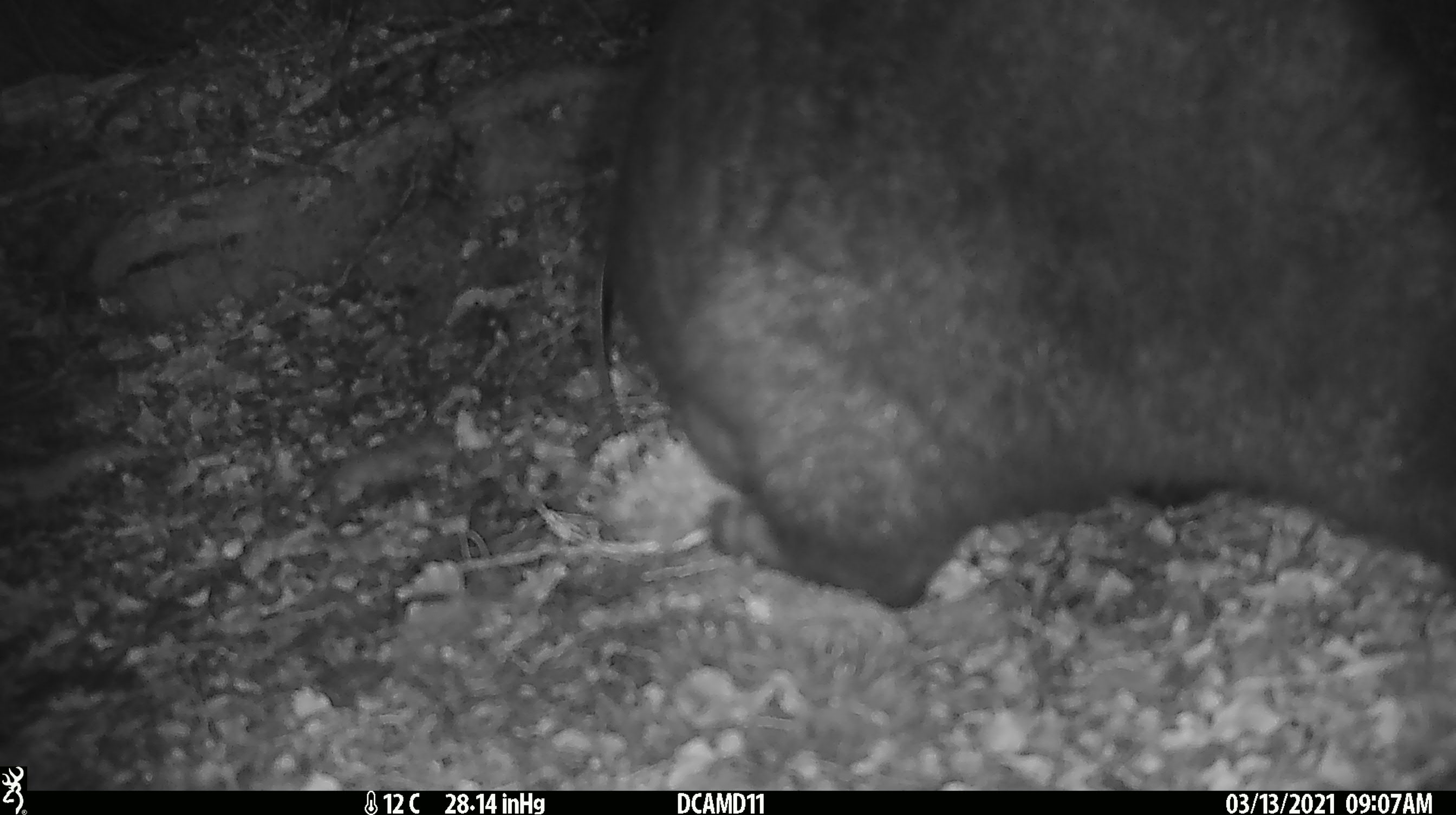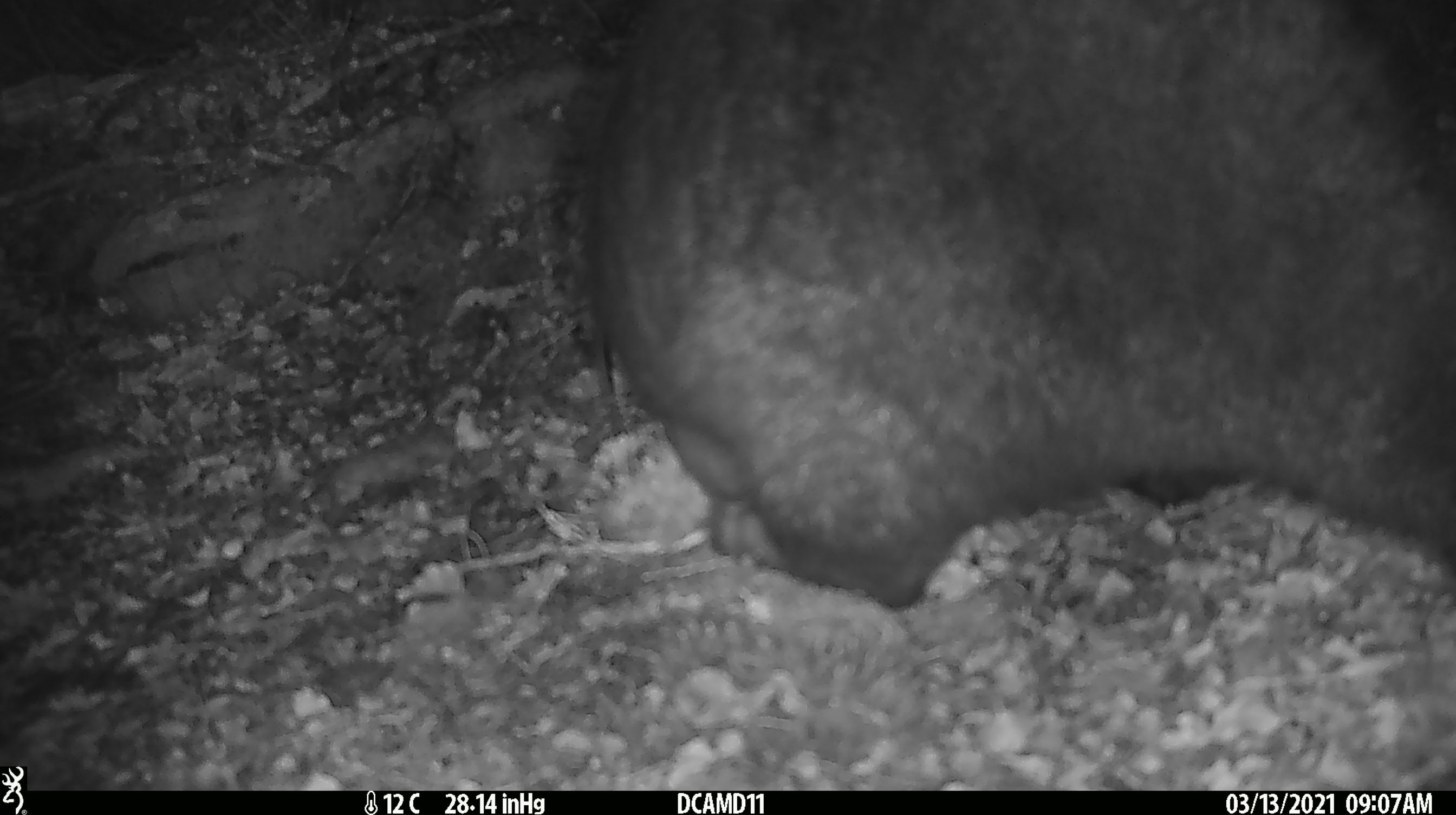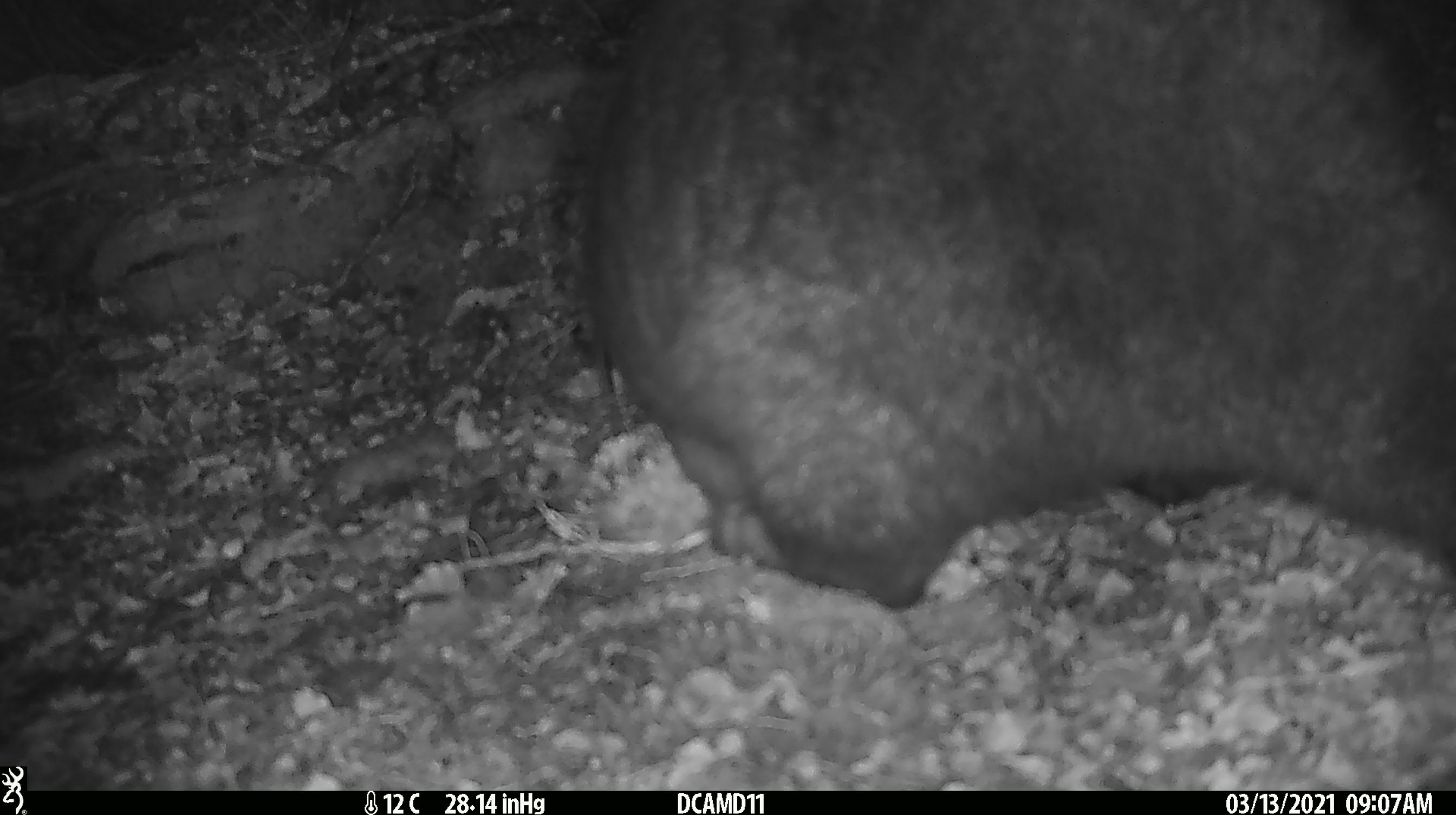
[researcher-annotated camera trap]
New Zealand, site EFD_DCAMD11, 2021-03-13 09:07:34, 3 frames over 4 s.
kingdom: Animalia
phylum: Chordata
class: Mammalia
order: Diprotodontia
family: Phalangeridae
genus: Trichosurus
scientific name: Trichosurus vulpecula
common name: common brushtail possum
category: possum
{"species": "possum (common brushtail possum) (Trichosurus vulpecula)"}